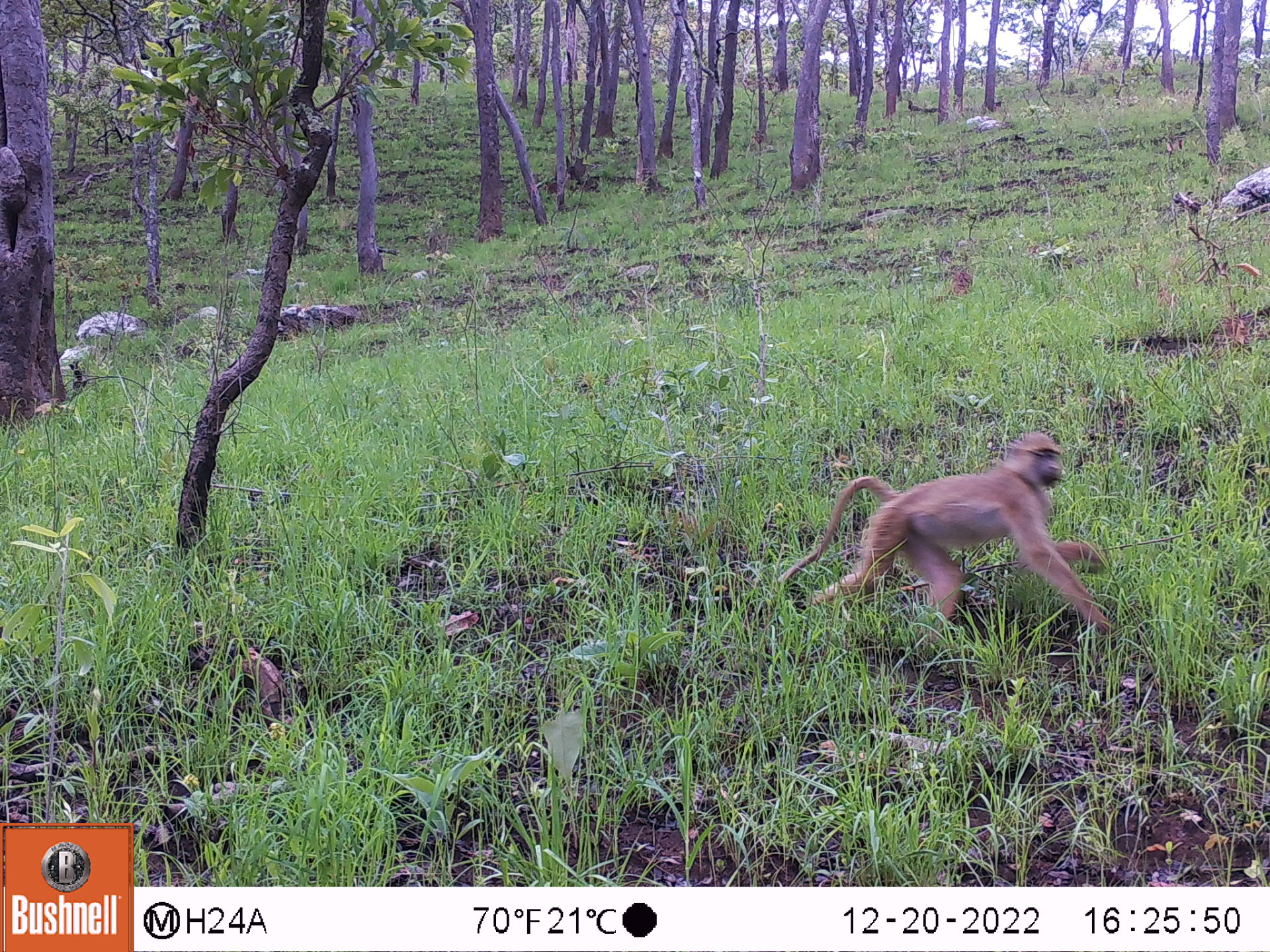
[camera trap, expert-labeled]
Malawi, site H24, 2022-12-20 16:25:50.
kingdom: Animalia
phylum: Chordata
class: Mammalia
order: Primates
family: Cercopithecidae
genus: Papio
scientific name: Papio cynocephalus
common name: yellow baboon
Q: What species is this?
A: Yellow baboon (Papio cynocephalus).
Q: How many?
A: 1.